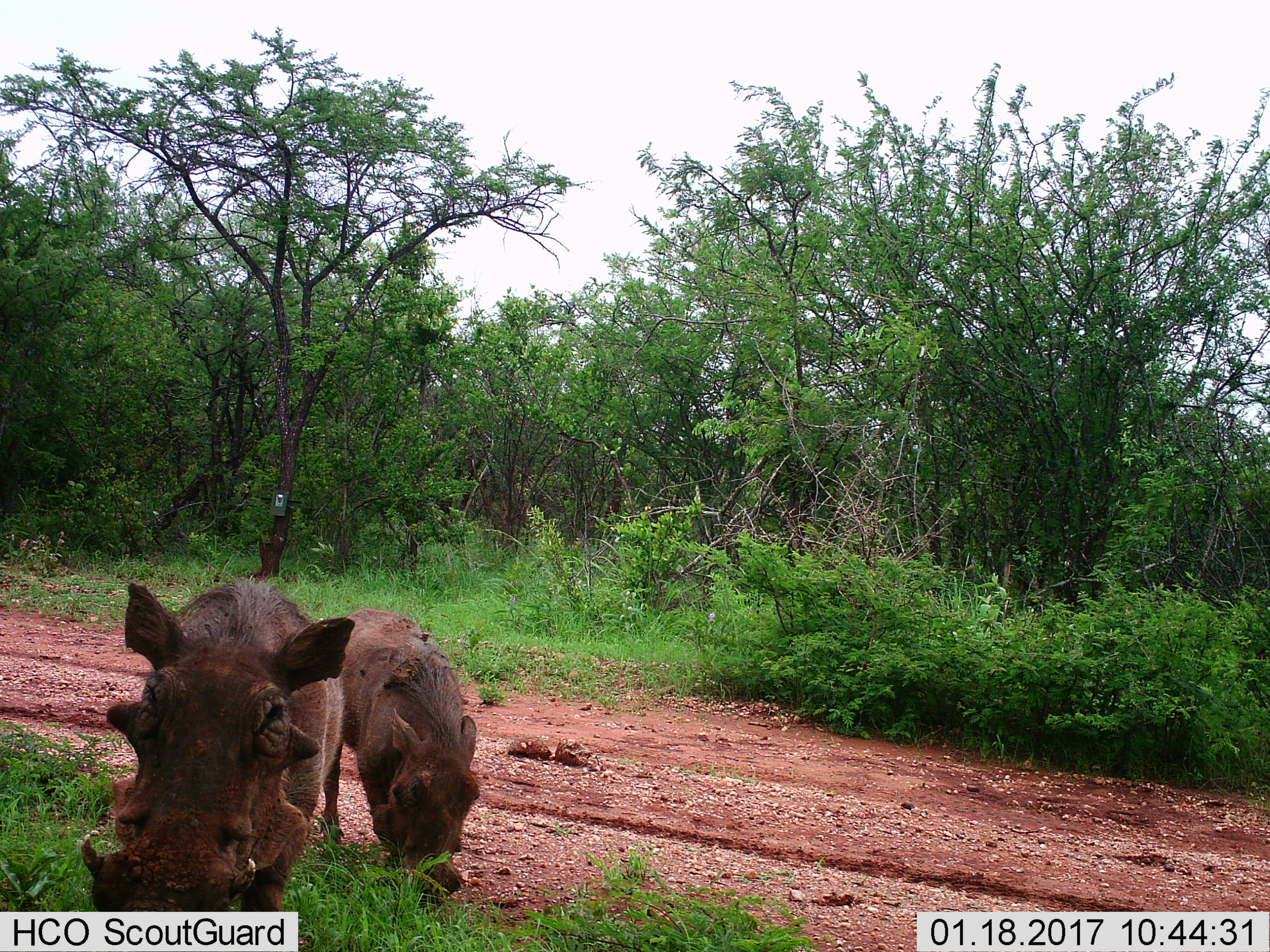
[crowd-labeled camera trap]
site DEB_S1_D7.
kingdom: Animalia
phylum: Chordata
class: Mammalia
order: Artiodactyla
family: Suidae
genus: Phacochoerus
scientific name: Phacochoerus africanus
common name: warthog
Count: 2.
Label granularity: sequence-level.